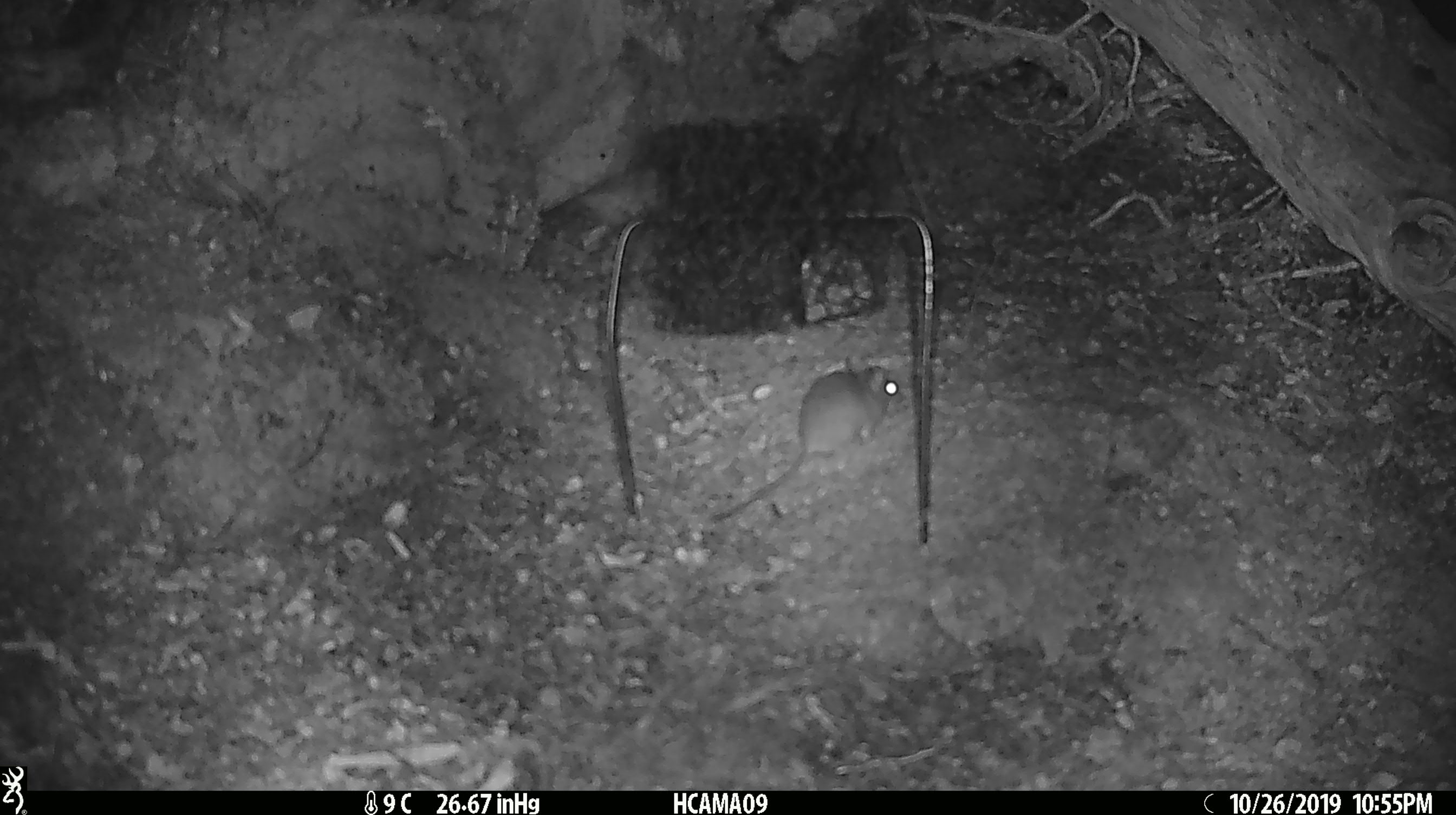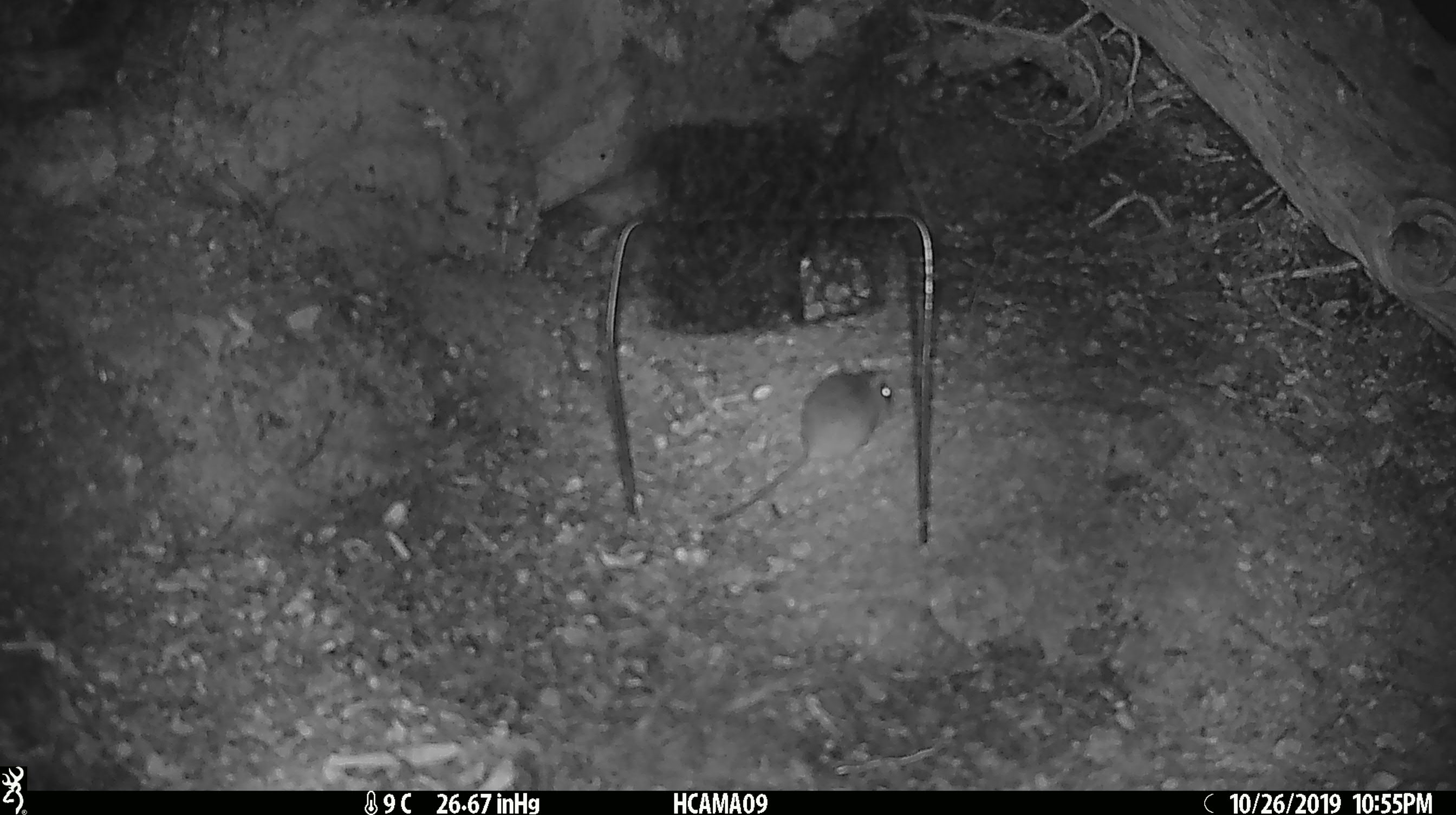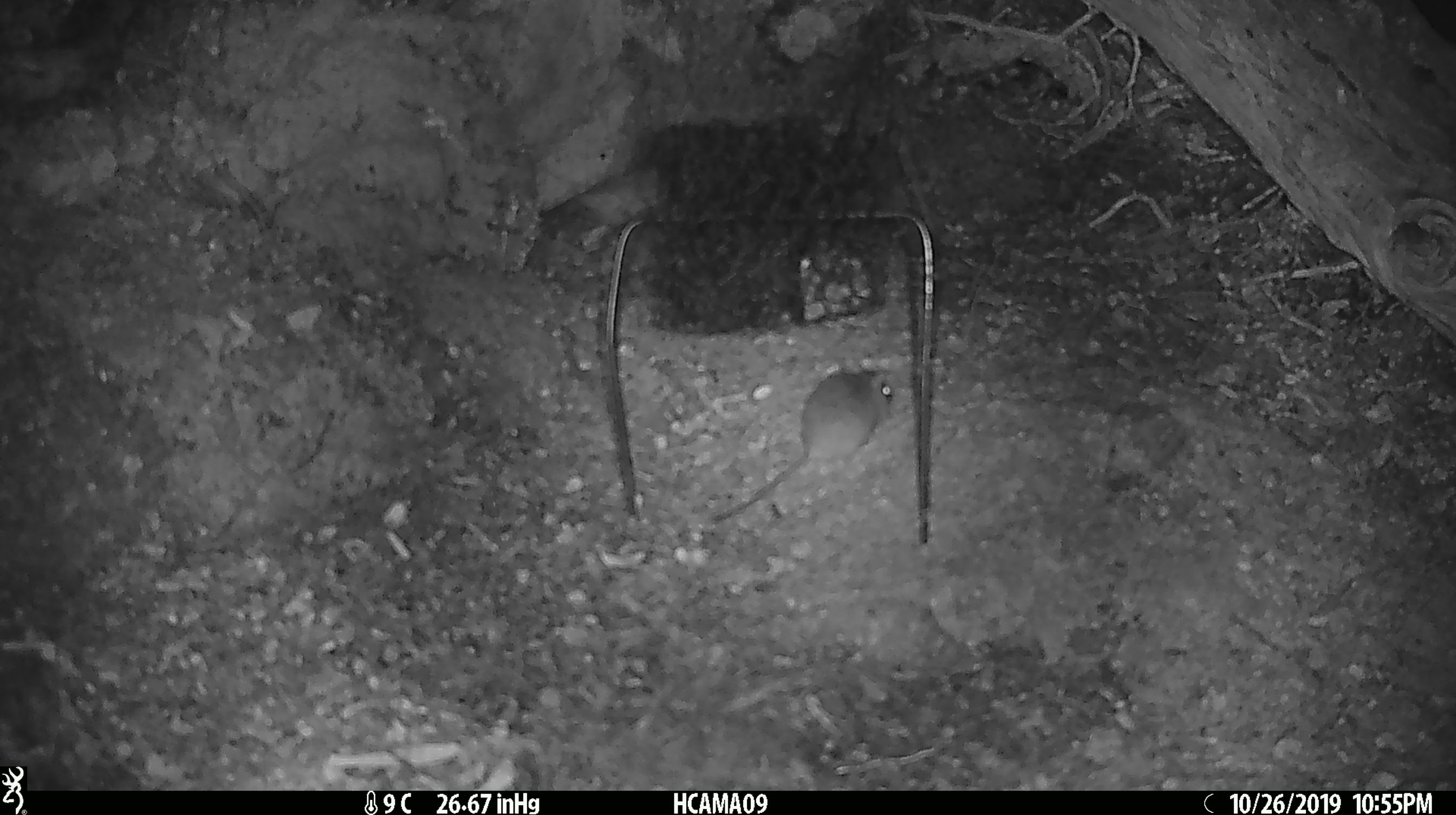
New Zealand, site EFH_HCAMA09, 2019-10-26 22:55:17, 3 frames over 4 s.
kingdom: Animalia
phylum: Chordata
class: Mammalia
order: Rodentia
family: Muridae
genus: Mus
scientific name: Mus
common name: mouse